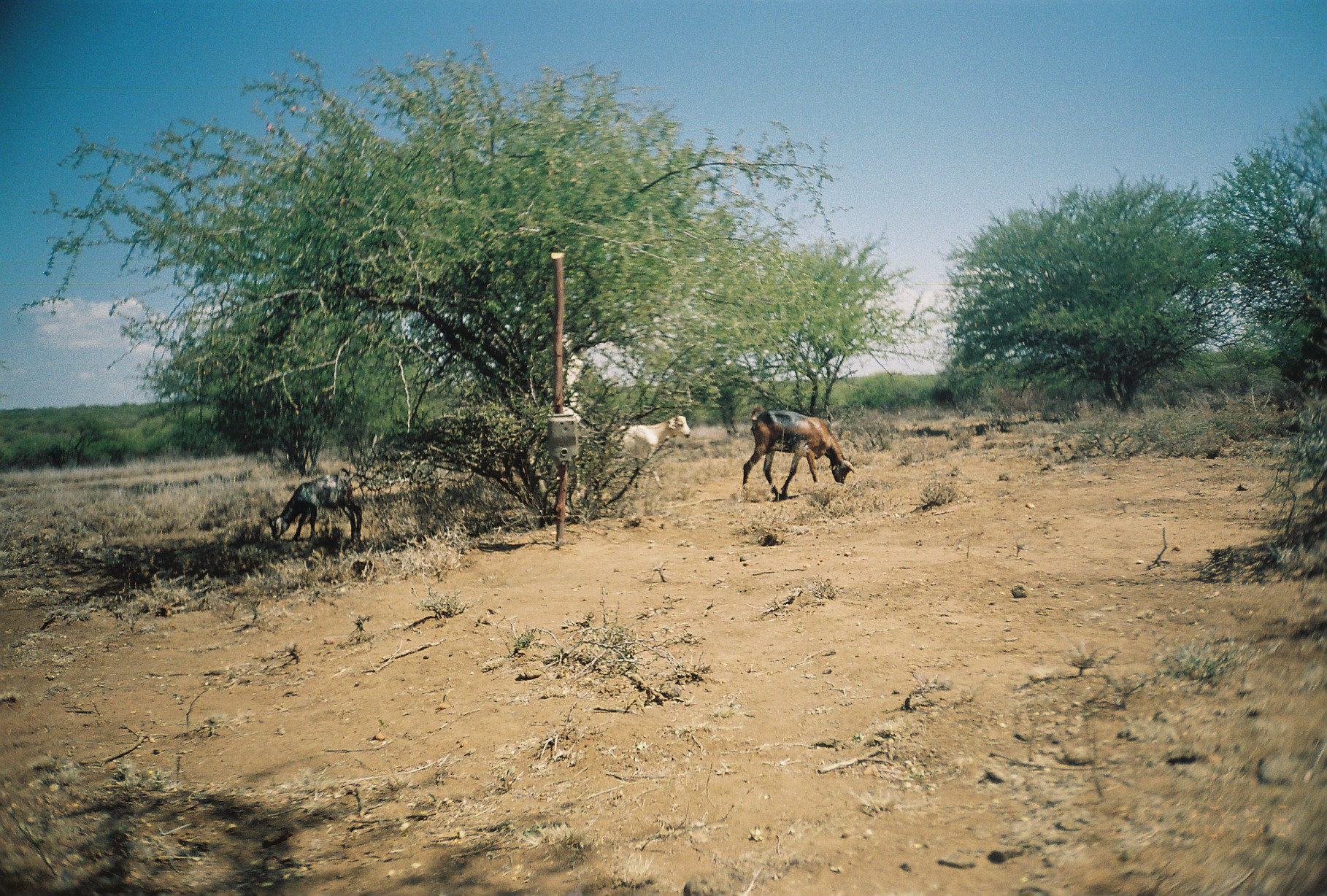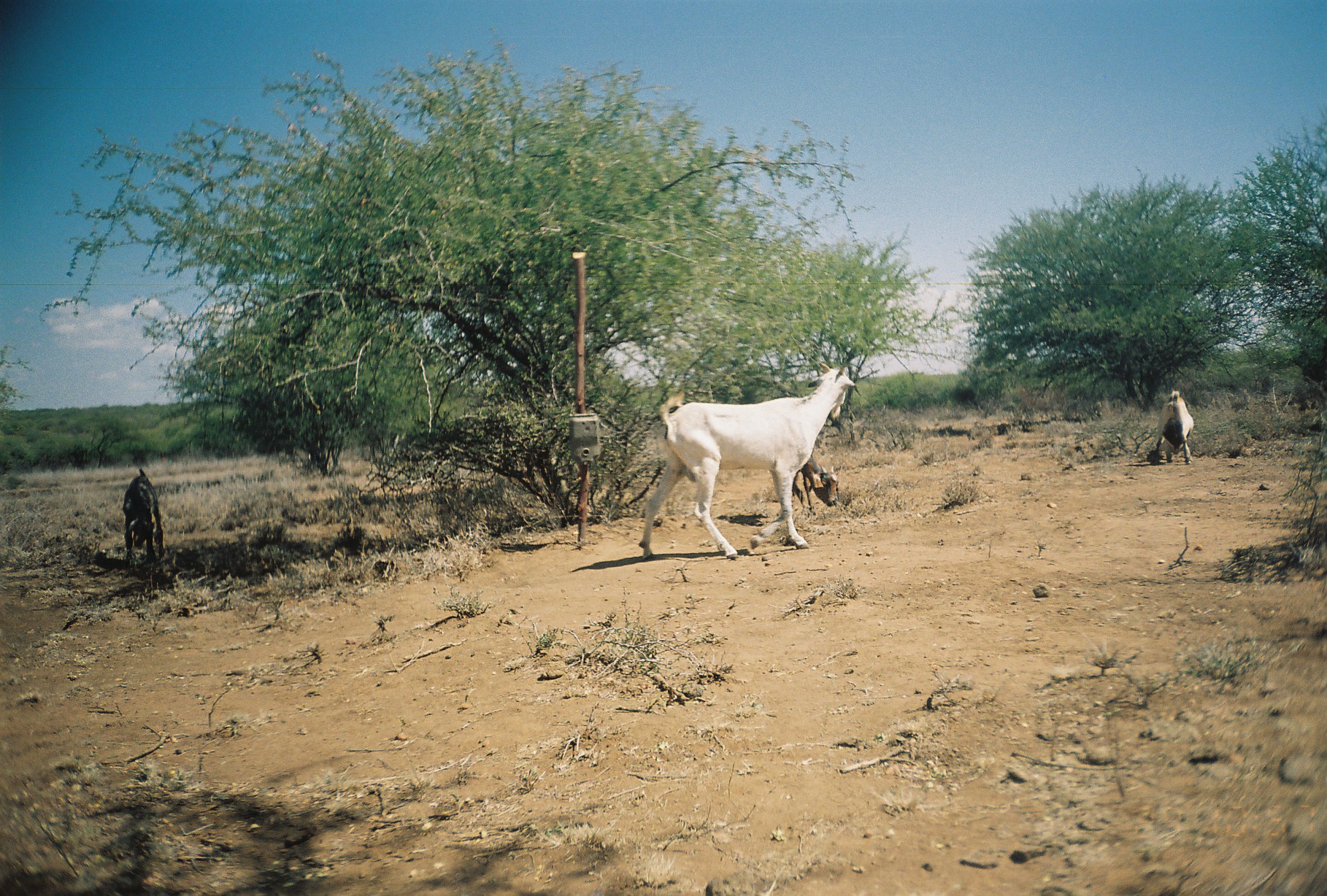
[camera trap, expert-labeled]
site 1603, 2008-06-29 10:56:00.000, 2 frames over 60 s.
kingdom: Animalia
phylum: Chordata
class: Mammalia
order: Artiodactyla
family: Bovidae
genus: Capra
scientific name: Capra aegagrus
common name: wild goat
Capra aegagrus (wild goat), count 3.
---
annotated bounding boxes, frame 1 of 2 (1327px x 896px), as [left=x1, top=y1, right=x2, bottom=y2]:
capra aegagrus: [left=742, top=403, right=857, bottom=500]; [left=266, top=468, right=362, bottom=544]; [left=595, top=415, right=691, bottom=489]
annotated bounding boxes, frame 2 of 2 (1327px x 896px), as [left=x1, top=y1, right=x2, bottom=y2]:
capra aegagrus: [left=638, top=359, right=860, bottom=557]; [left=122, top=467, right=165, bottom=564]; [left=1143, top=388, right=1193, bottom=463]; [left=794, top=456, right=841, bottom=509]